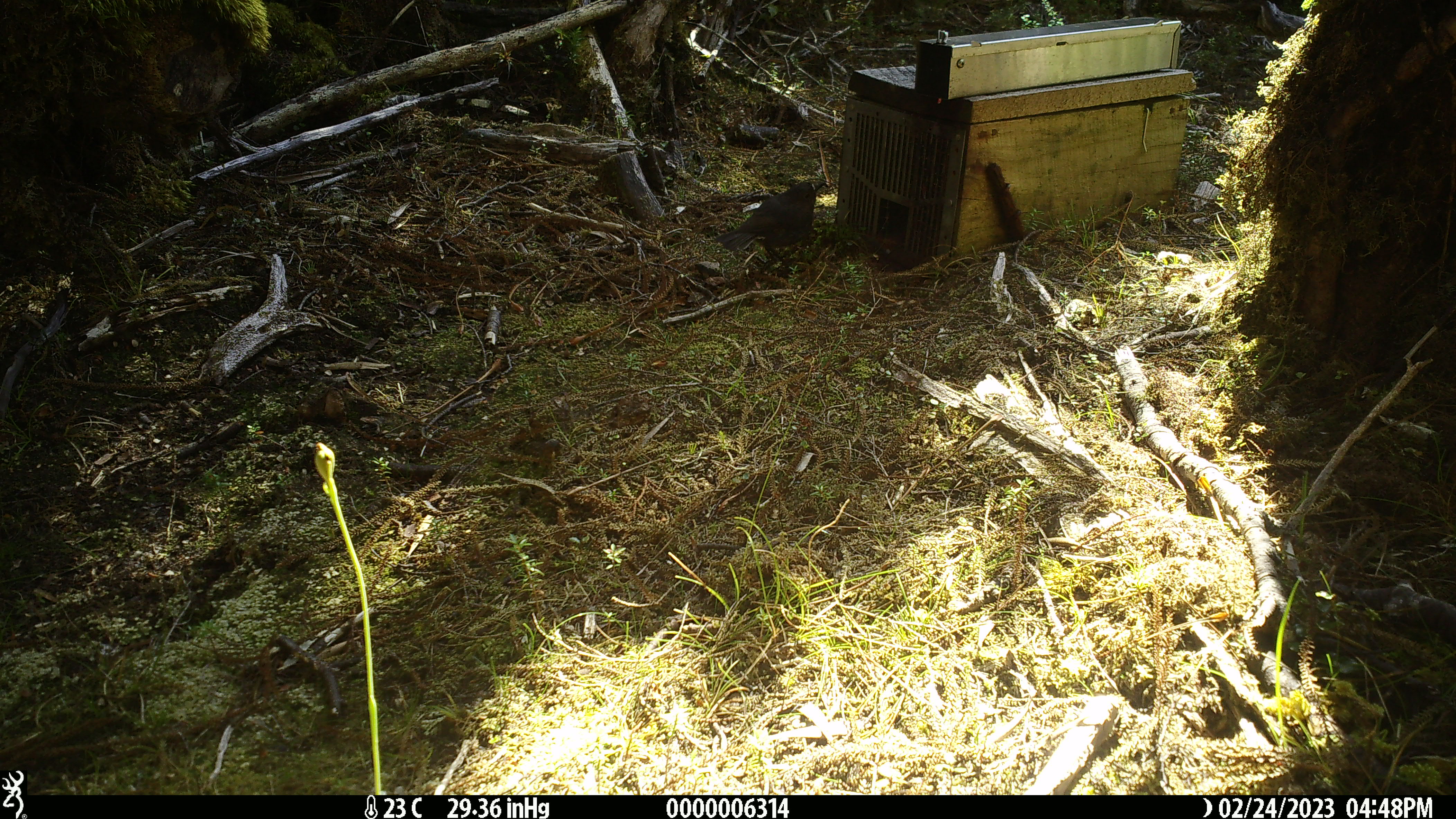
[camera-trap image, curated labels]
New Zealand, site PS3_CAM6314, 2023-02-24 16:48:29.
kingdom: Animalia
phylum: Chordata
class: Aves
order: Passeriformes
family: Petroicidae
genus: Petroica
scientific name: Petroica australis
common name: new zealand robin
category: robin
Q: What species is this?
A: Robin (new zealand robin) (Petroica australis).